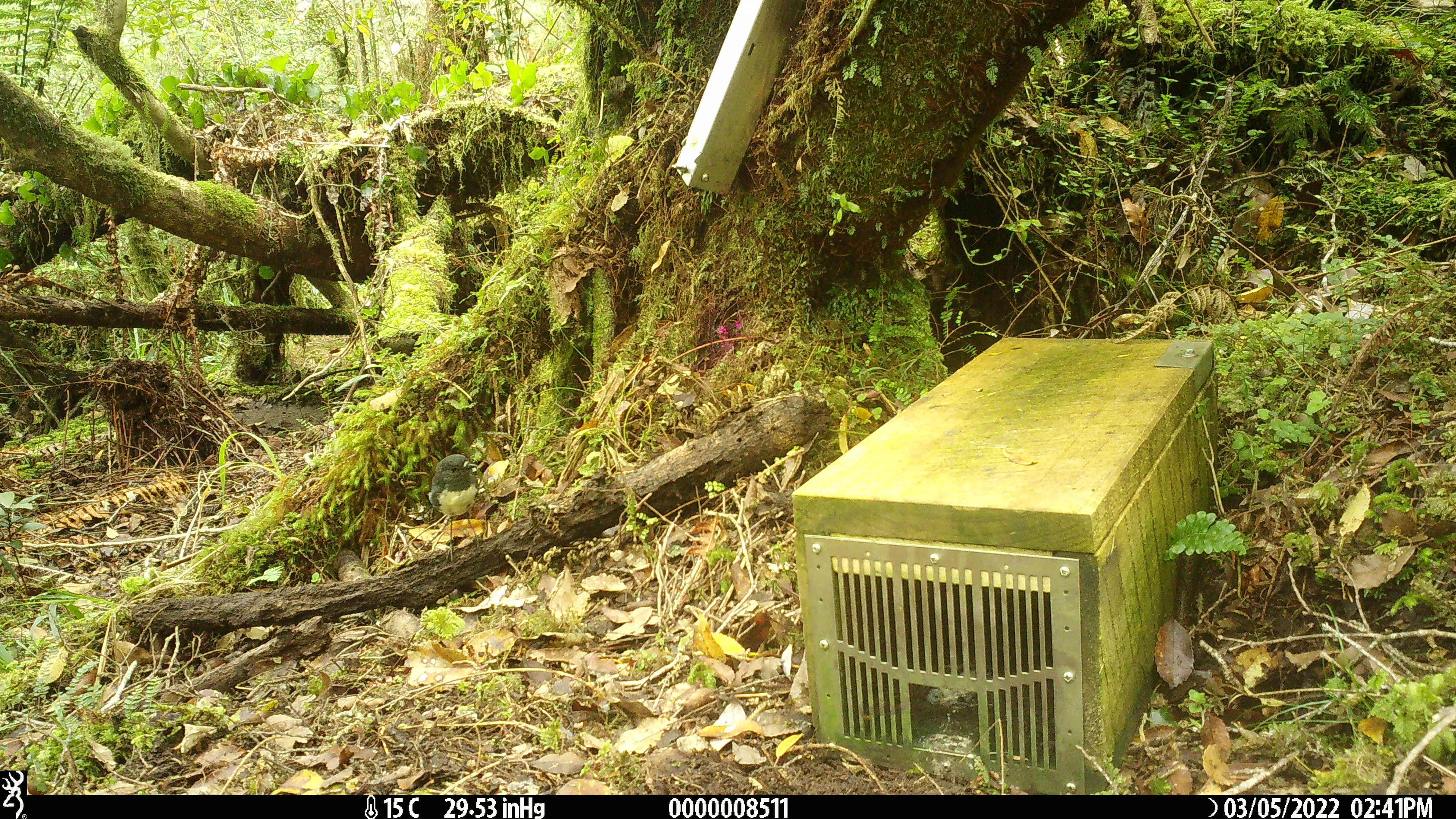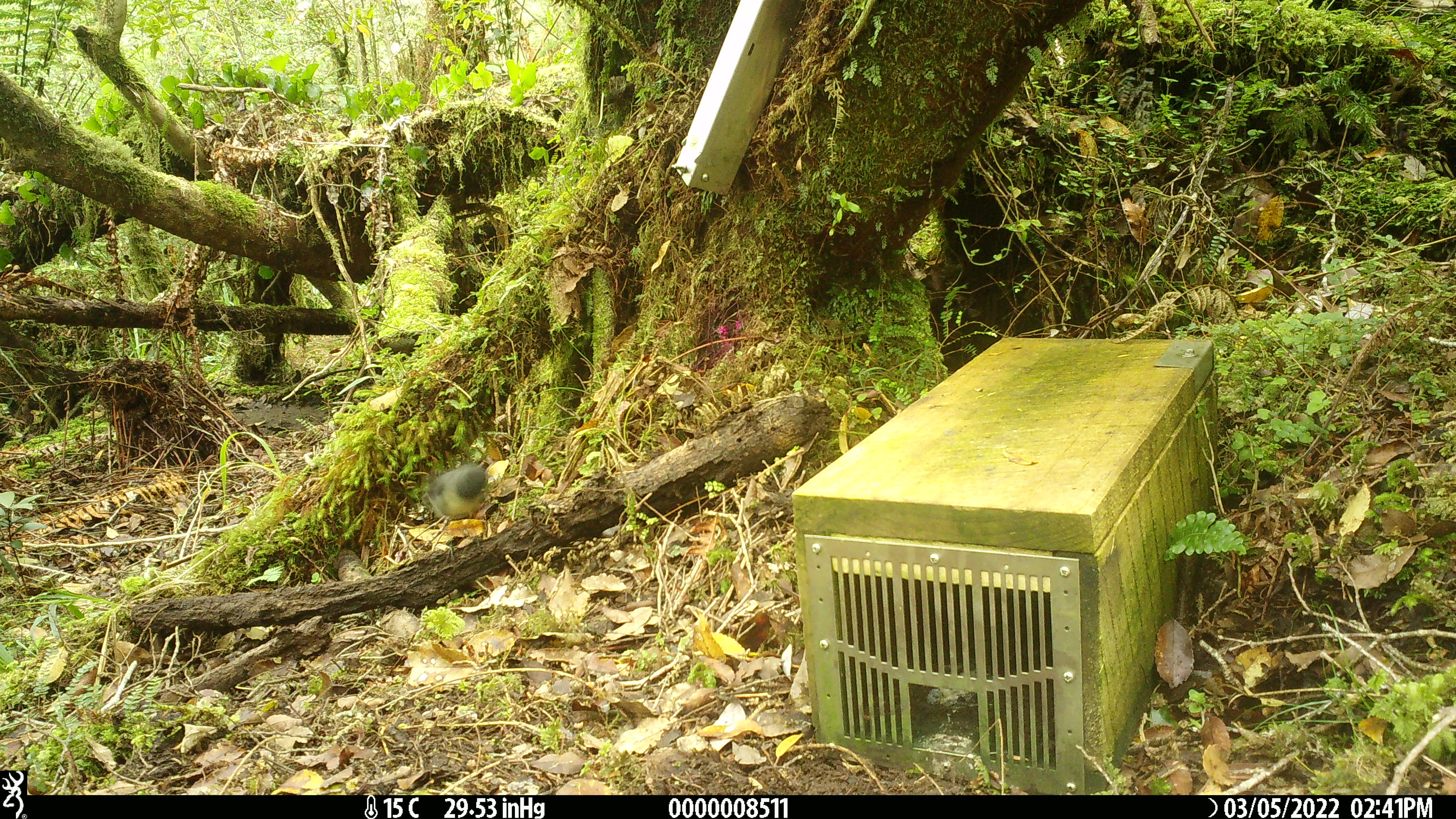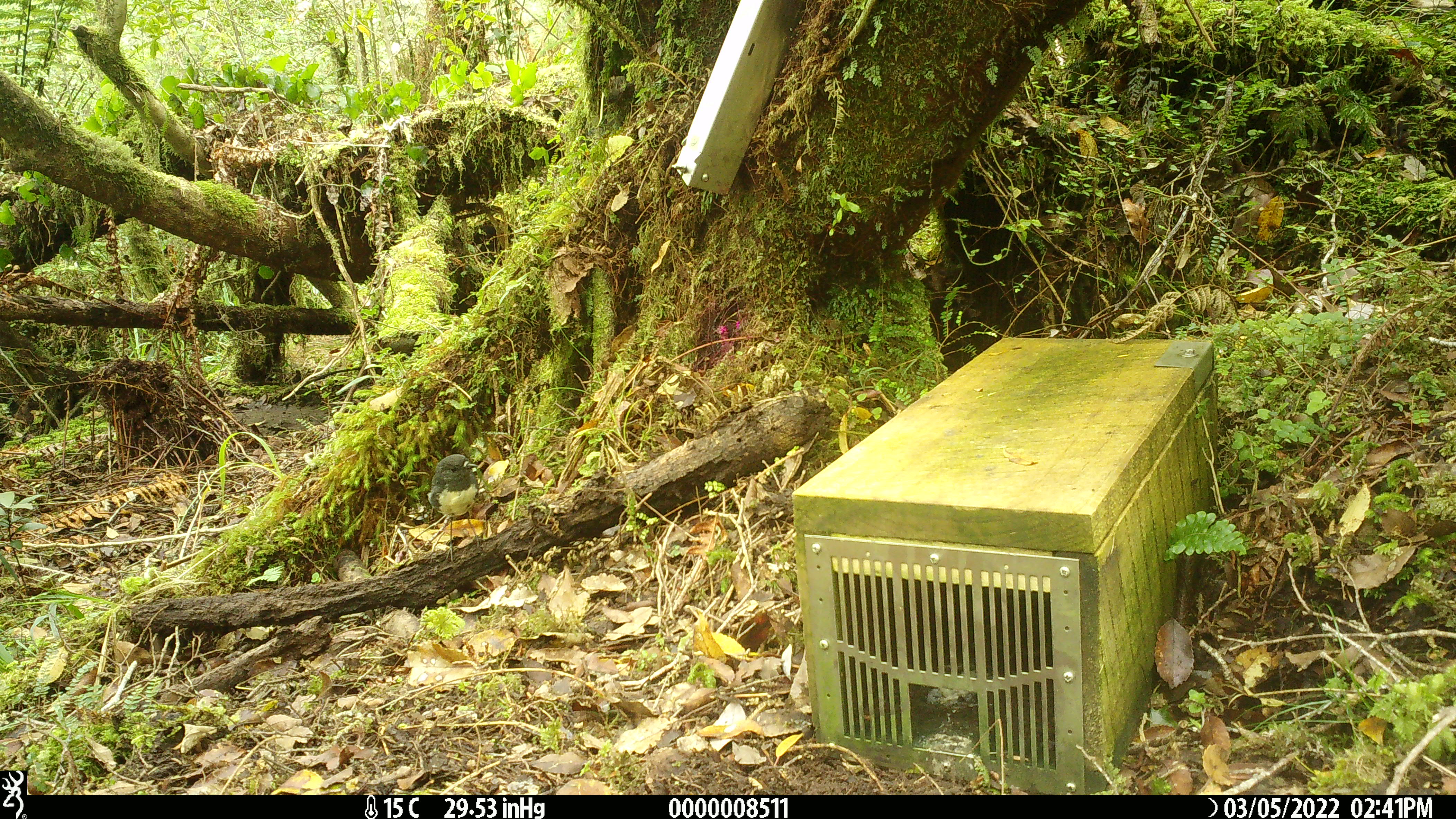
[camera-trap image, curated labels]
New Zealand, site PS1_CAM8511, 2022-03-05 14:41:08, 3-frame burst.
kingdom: Animalia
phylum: Chordata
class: Aves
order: Passeriformes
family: Petroicidae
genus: Petroica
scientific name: Petroica australis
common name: new zealand robin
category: robin